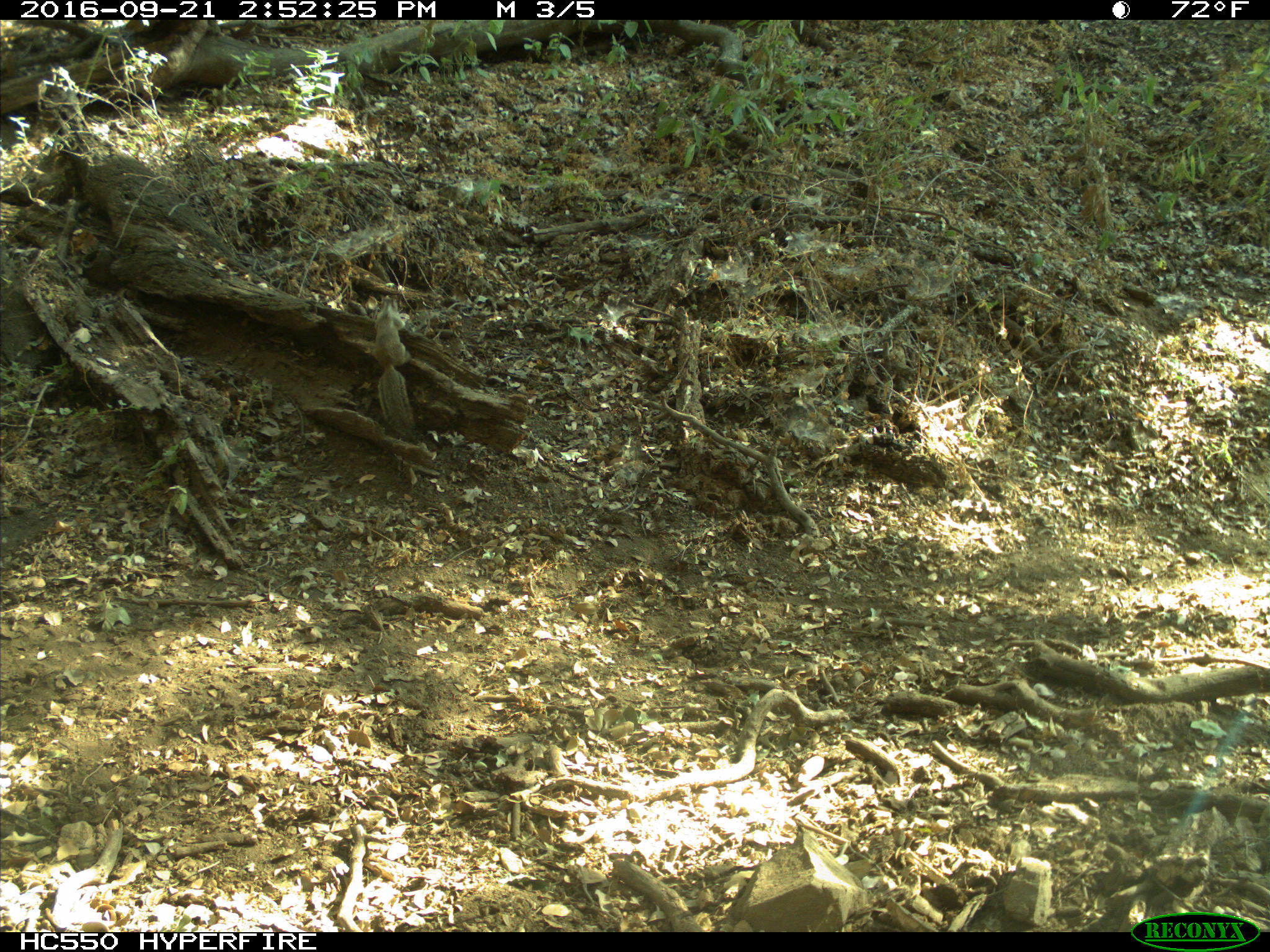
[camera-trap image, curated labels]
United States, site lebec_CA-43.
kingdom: Animalia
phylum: Chordata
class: Mammalia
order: Rodentia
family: Sciuridae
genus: Otospermophilus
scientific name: Otospermophilus beecheyi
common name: california ground squirrel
Otospermophilus beecheyi (california ground squirrel).